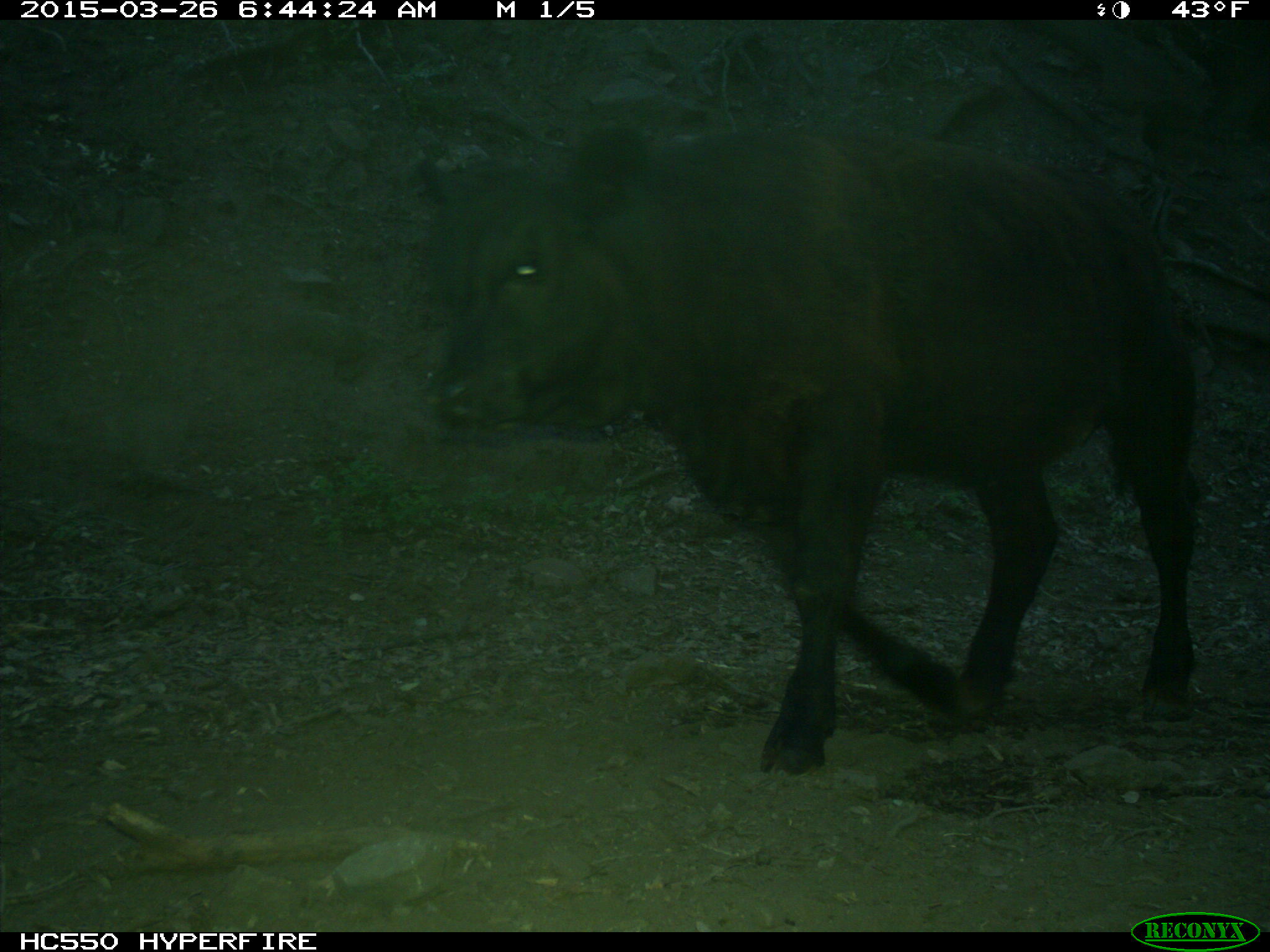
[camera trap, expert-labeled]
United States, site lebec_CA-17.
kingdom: Animalia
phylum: Chordata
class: Mammalia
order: Artiodactyla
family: Bovidae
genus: Bos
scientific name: Bos taurus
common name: domestic cow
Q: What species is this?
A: Bos taurus (domestic cow).